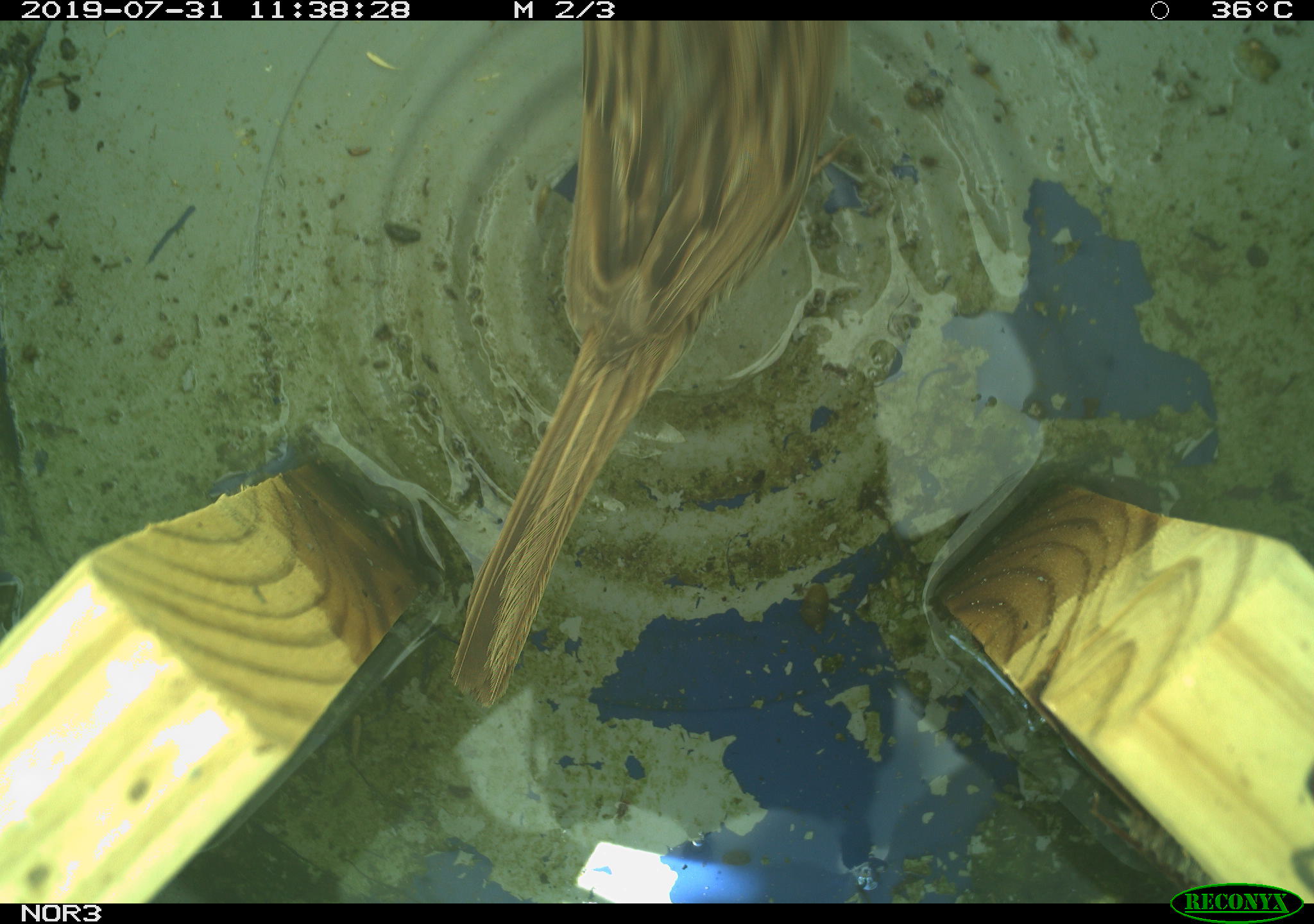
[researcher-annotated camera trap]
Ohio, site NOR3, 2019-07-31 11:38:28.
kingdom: Animalia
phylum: Chordata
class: Aves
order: Passeriformes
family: Passerellidae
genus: Melospiza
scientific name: Melospiza melodia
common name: song sparrow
Song sparrow (Melospiza melodia).